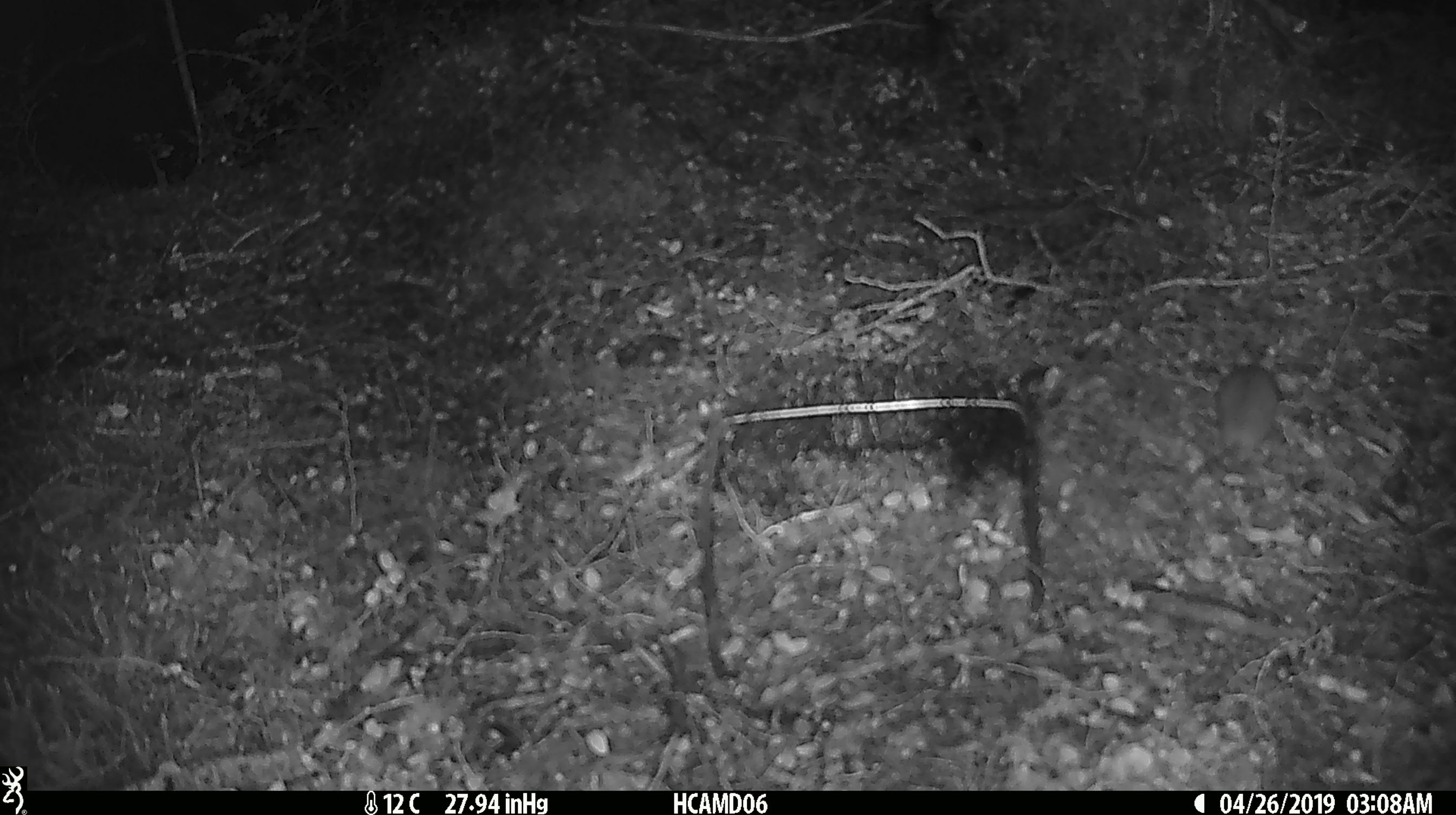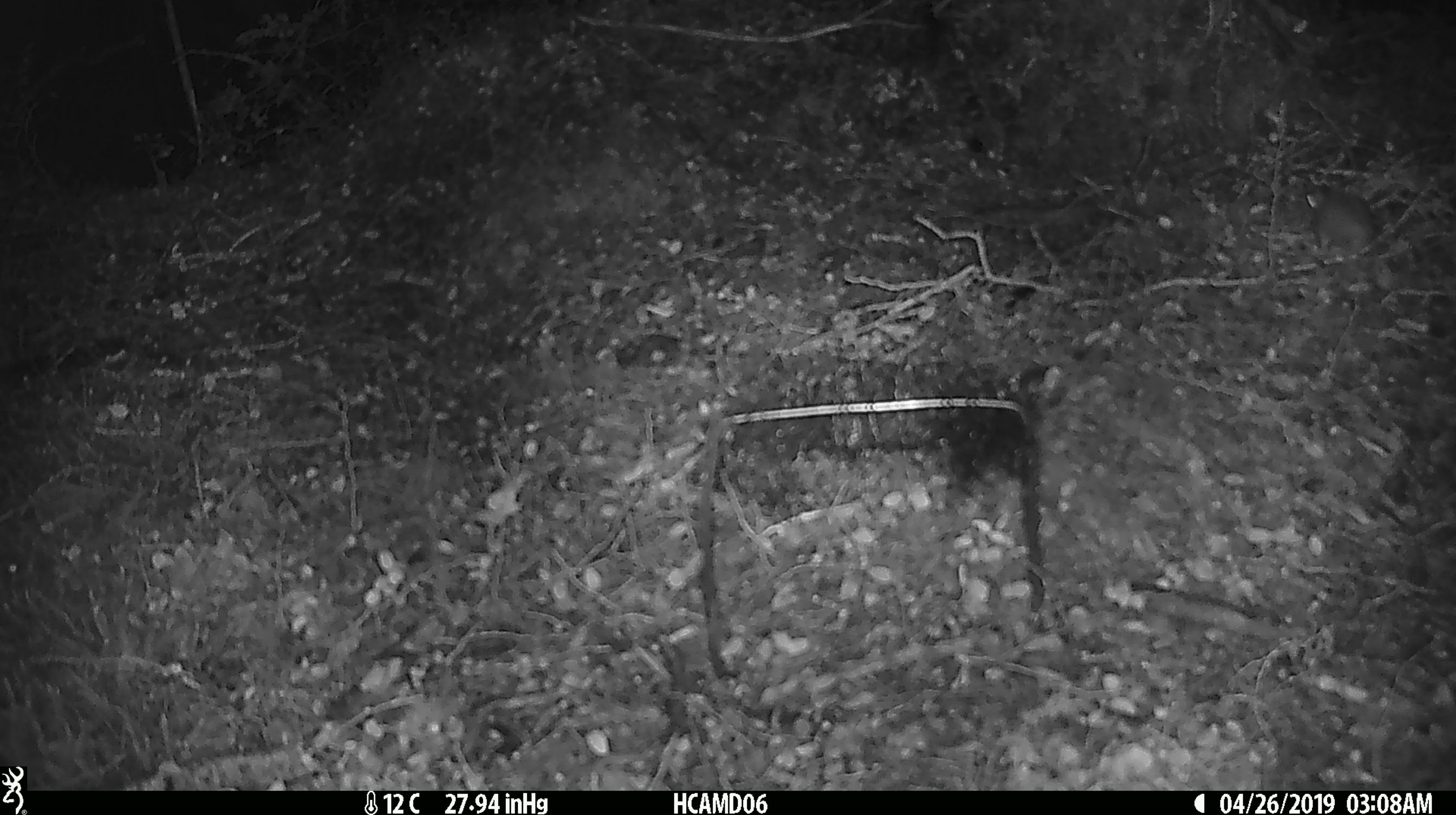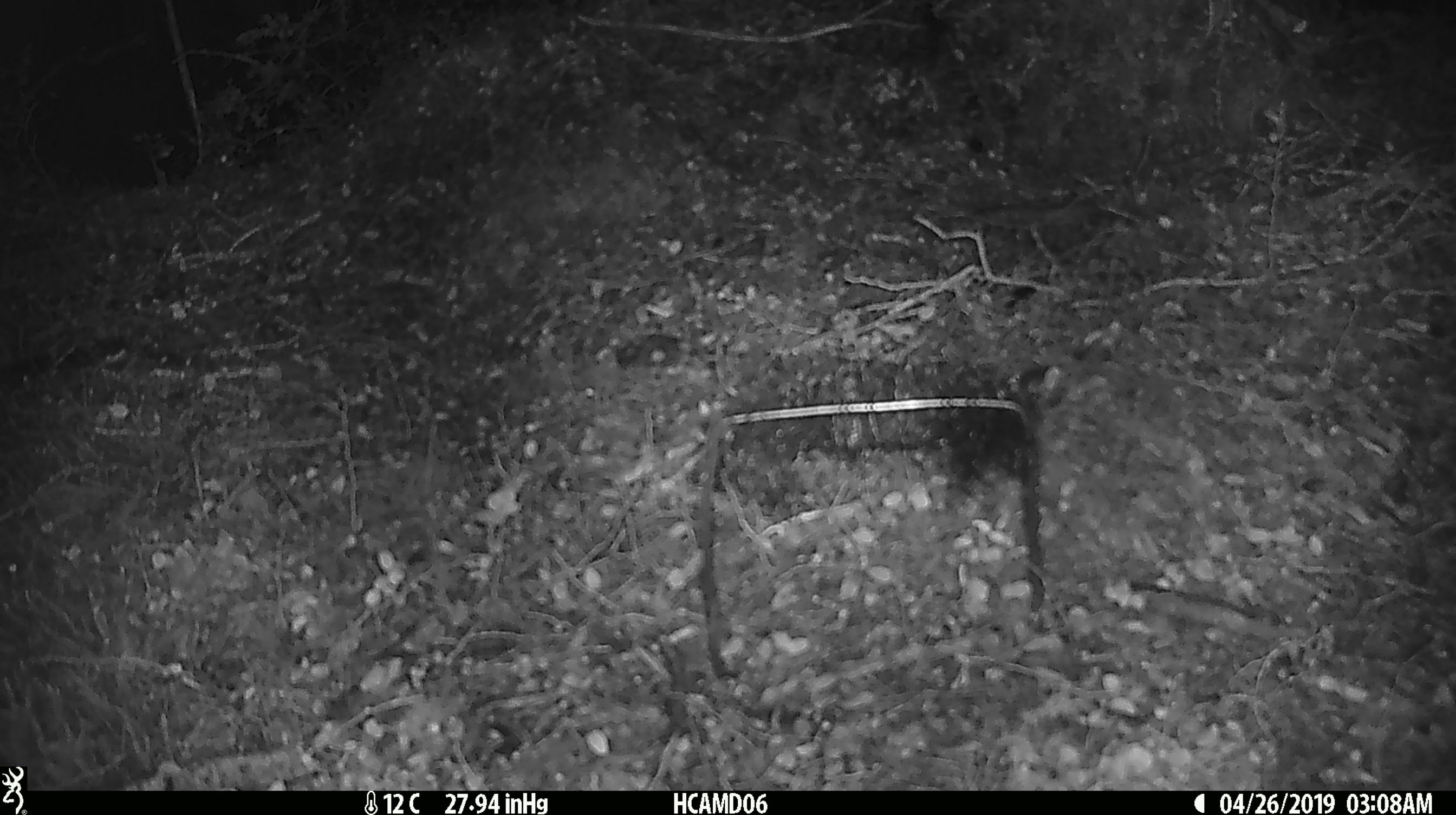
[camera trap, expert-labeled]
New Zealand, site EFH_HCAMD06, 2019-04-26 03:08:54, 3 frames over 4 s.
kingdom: Animalia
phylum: Chordata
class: Mammalia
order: Rodentia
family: Muridae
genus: Mus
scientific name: Mus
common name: mouse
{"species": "mouse (Mus)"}